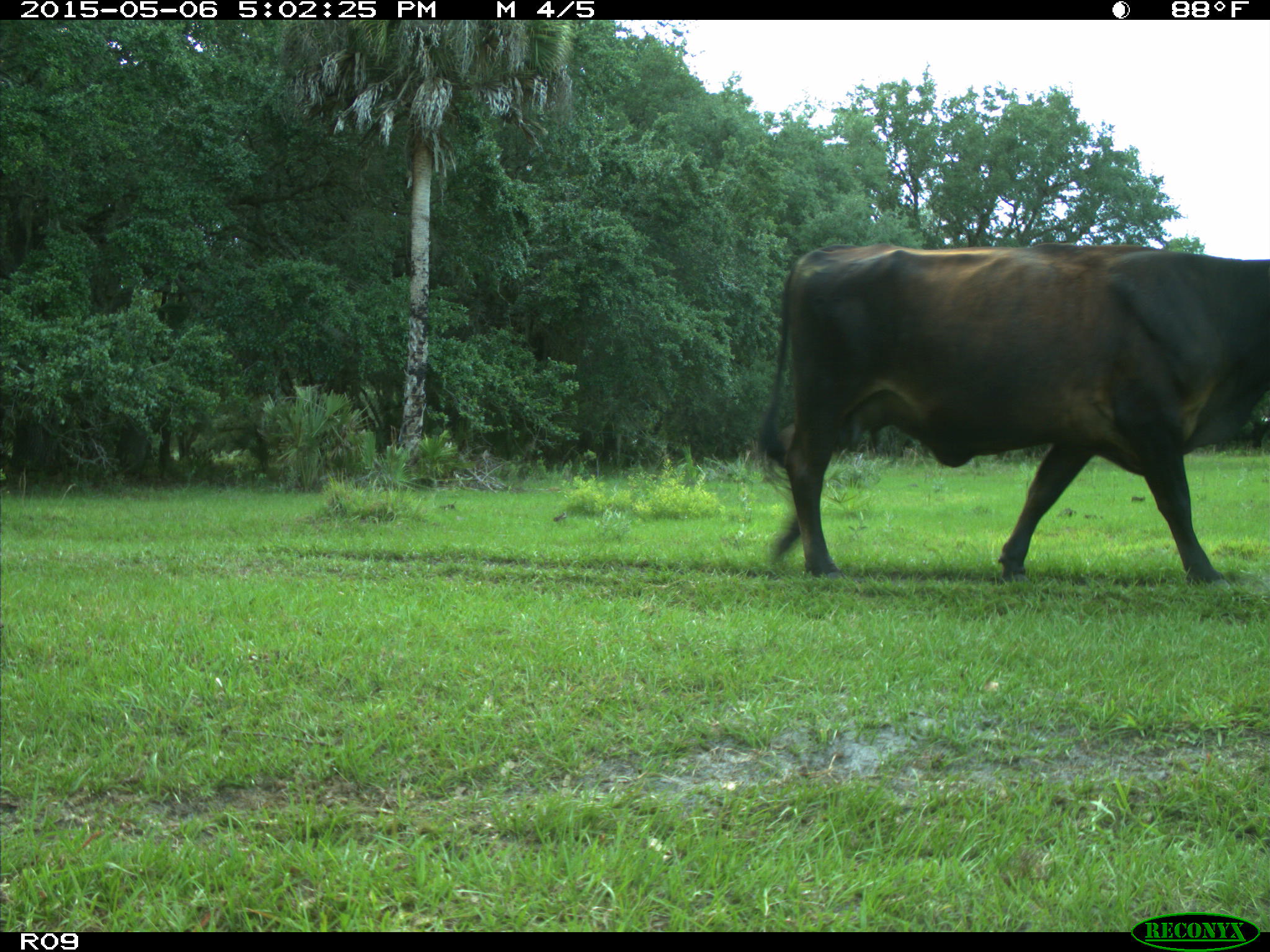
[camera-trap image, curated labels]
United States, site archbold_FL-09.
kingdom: Animalia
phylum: Chordata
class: Mammalia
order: Artiodactyla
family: Bovidae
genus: Bos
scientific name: Bos taurus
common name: domestic cow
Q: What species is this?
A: Bos taurus (domestic cow).